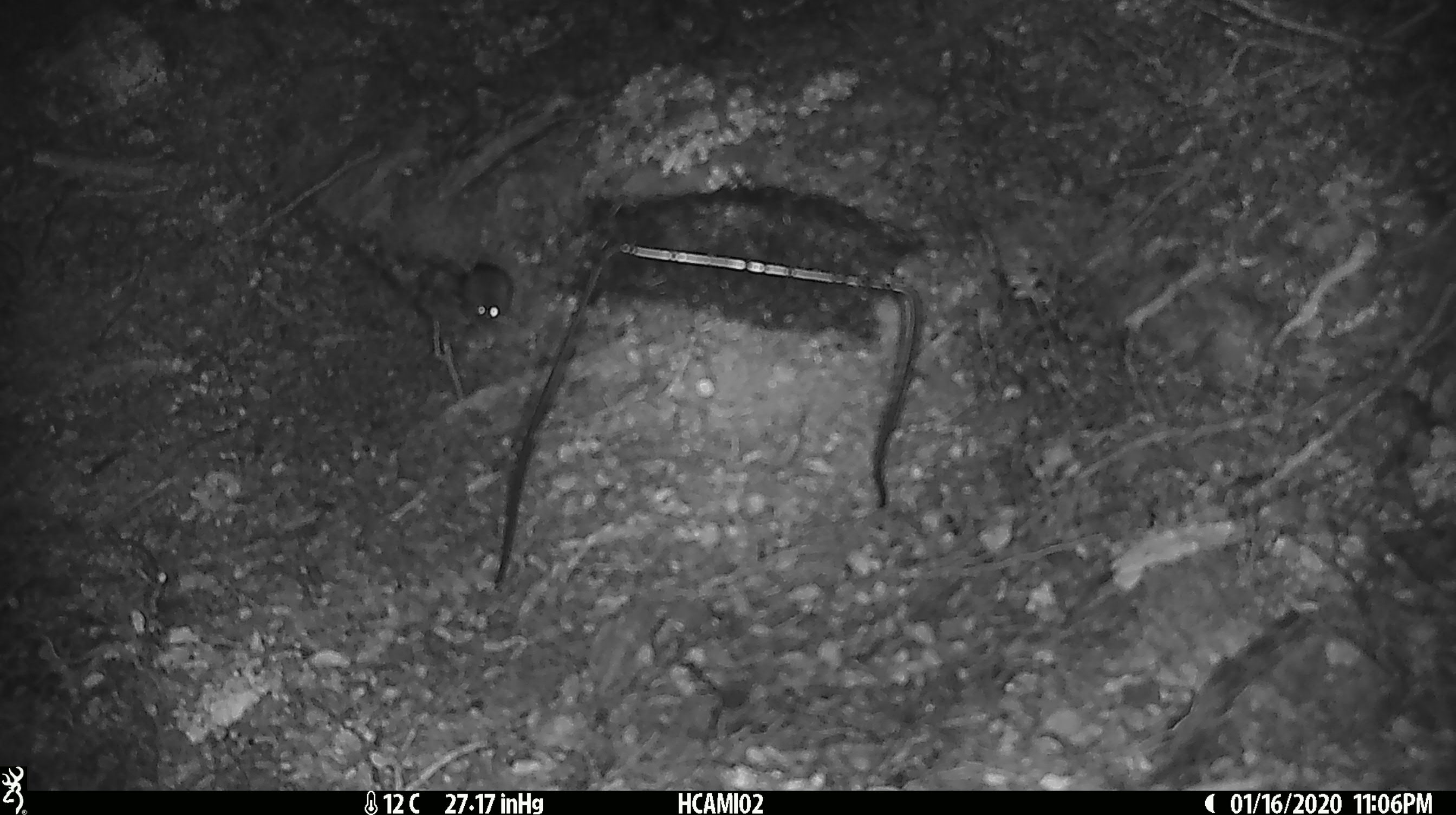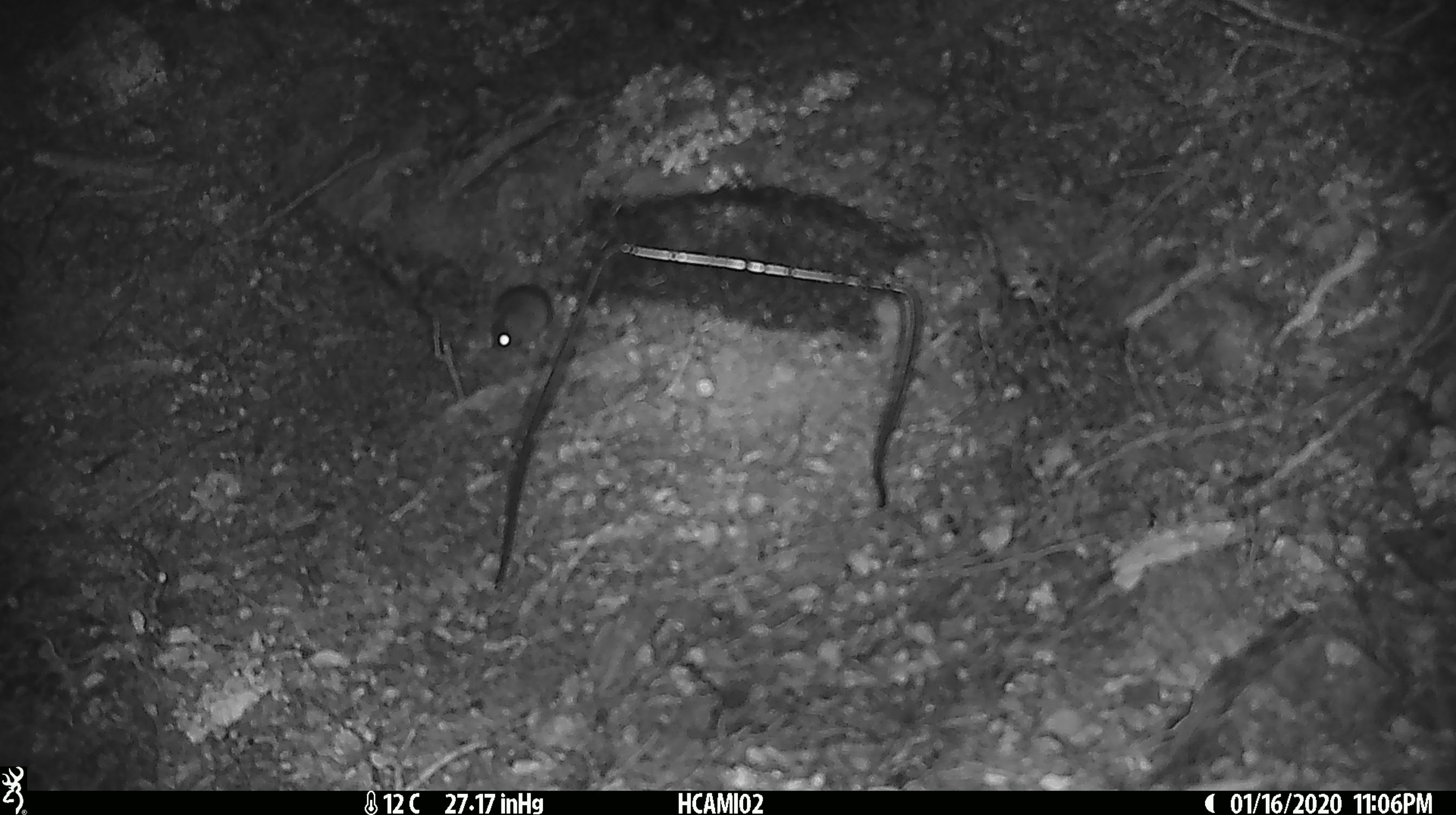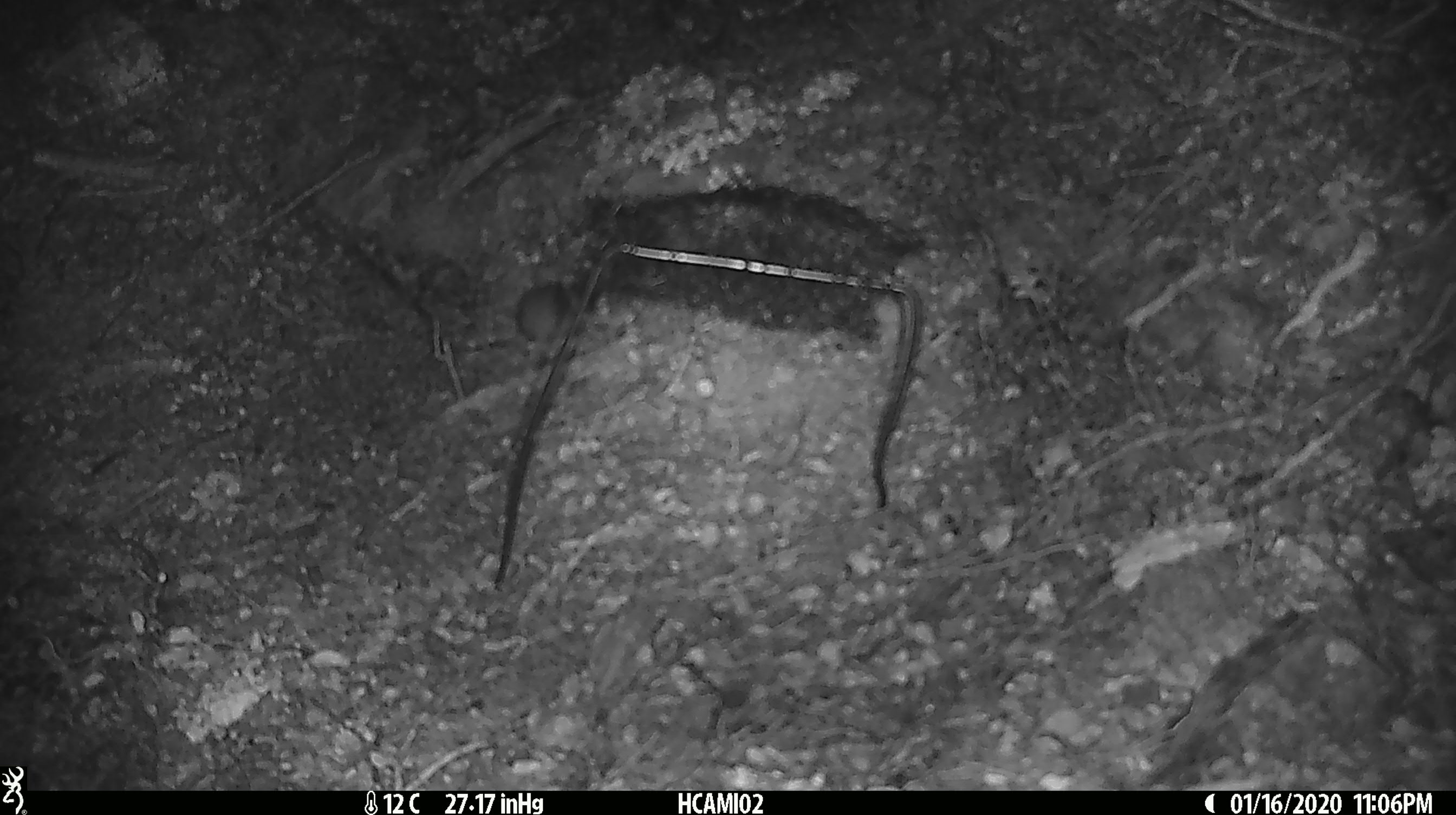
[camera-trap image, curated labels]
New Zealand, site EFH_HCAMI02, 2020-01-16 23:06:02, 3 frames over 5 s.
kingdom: Animalia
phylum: Chordata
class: Mammalia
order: Rodentia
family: Muridae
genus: Mus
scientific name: Mus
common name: mouse